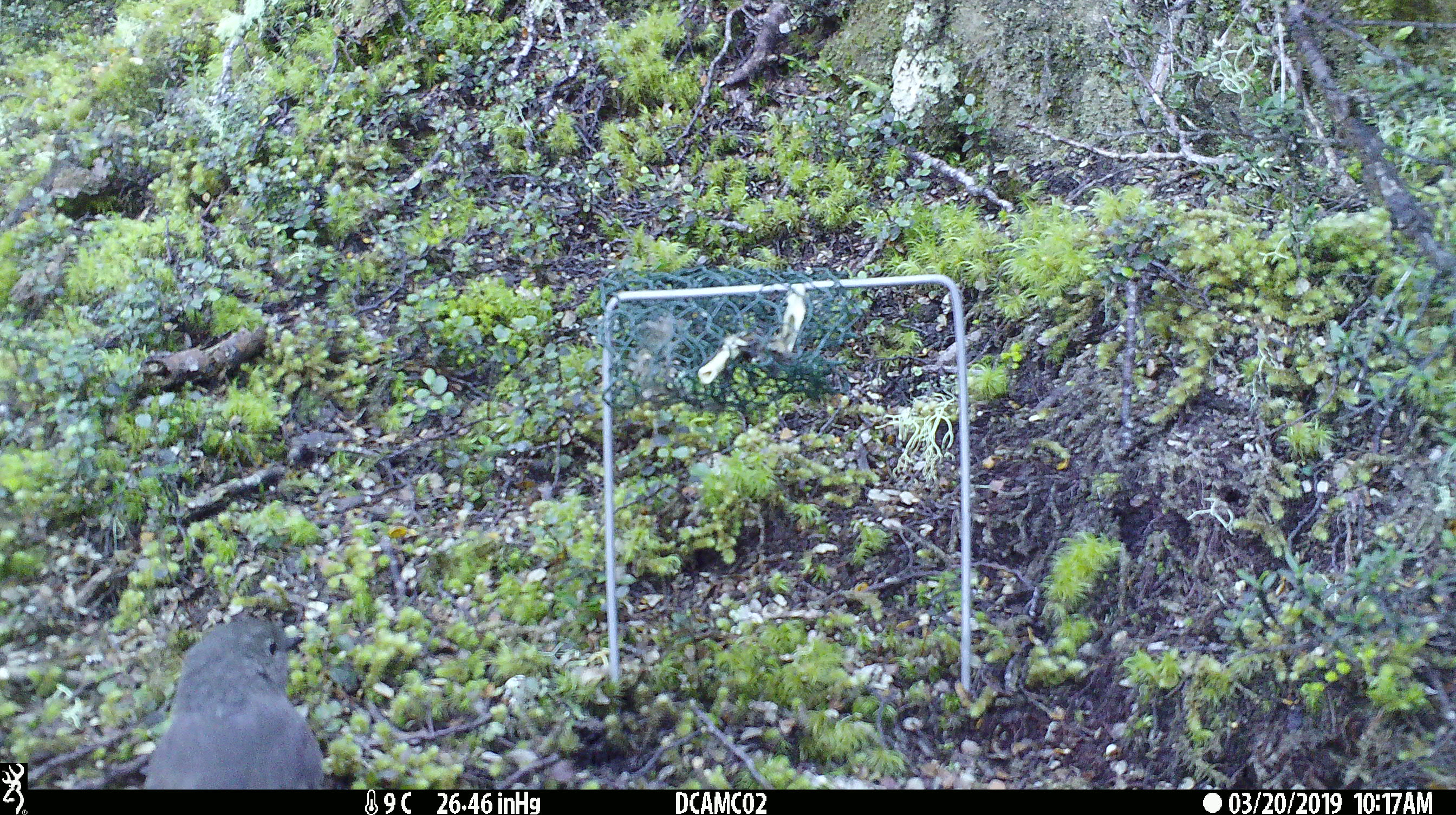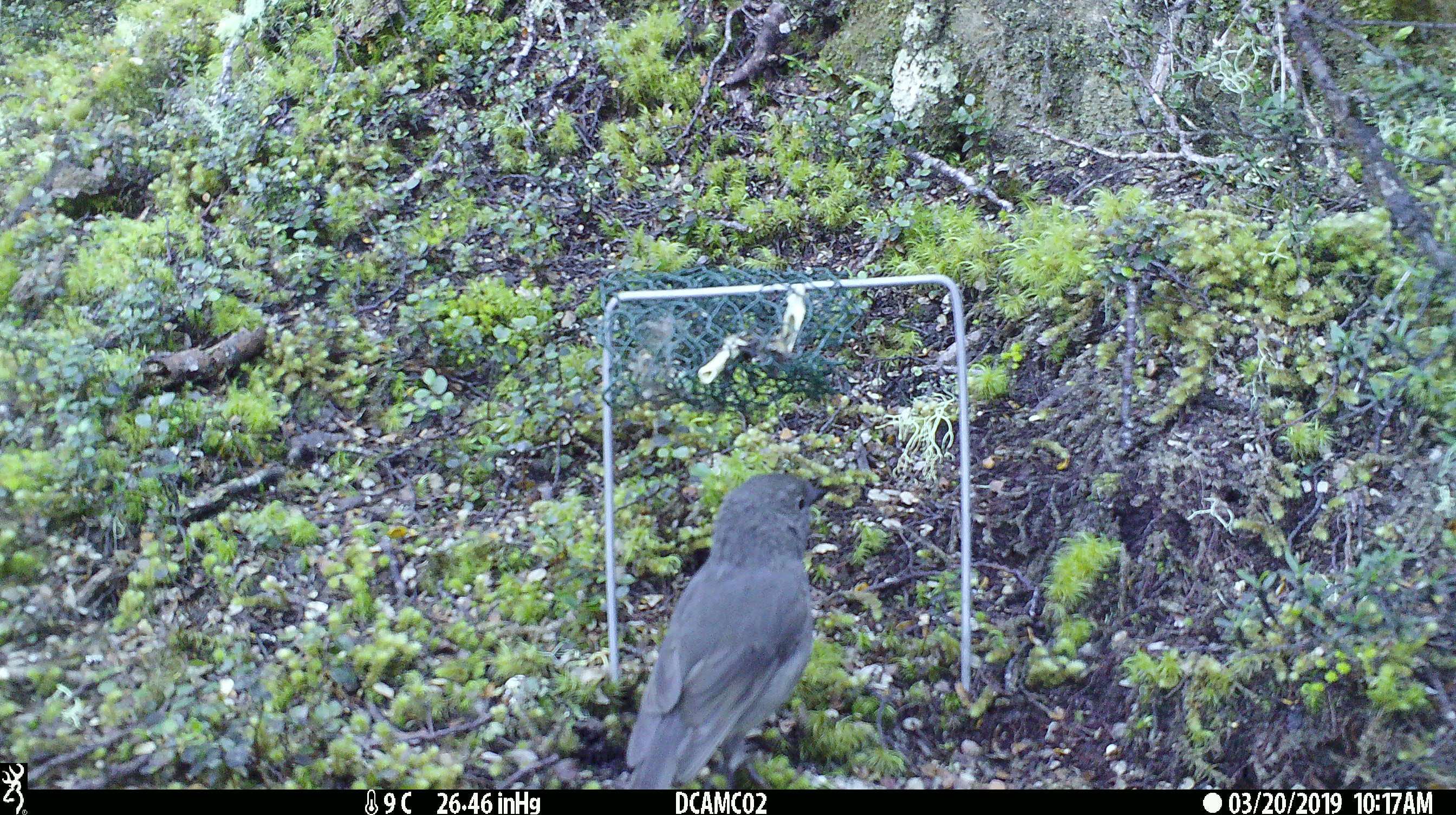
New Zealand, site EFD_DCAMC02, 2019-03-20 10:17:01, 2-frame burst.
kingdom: Animalia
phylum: Chordata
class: Aves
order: Passeriformes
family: Petroicidae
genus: Petroica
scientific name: Petroica australis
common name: new zealand robin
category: robin